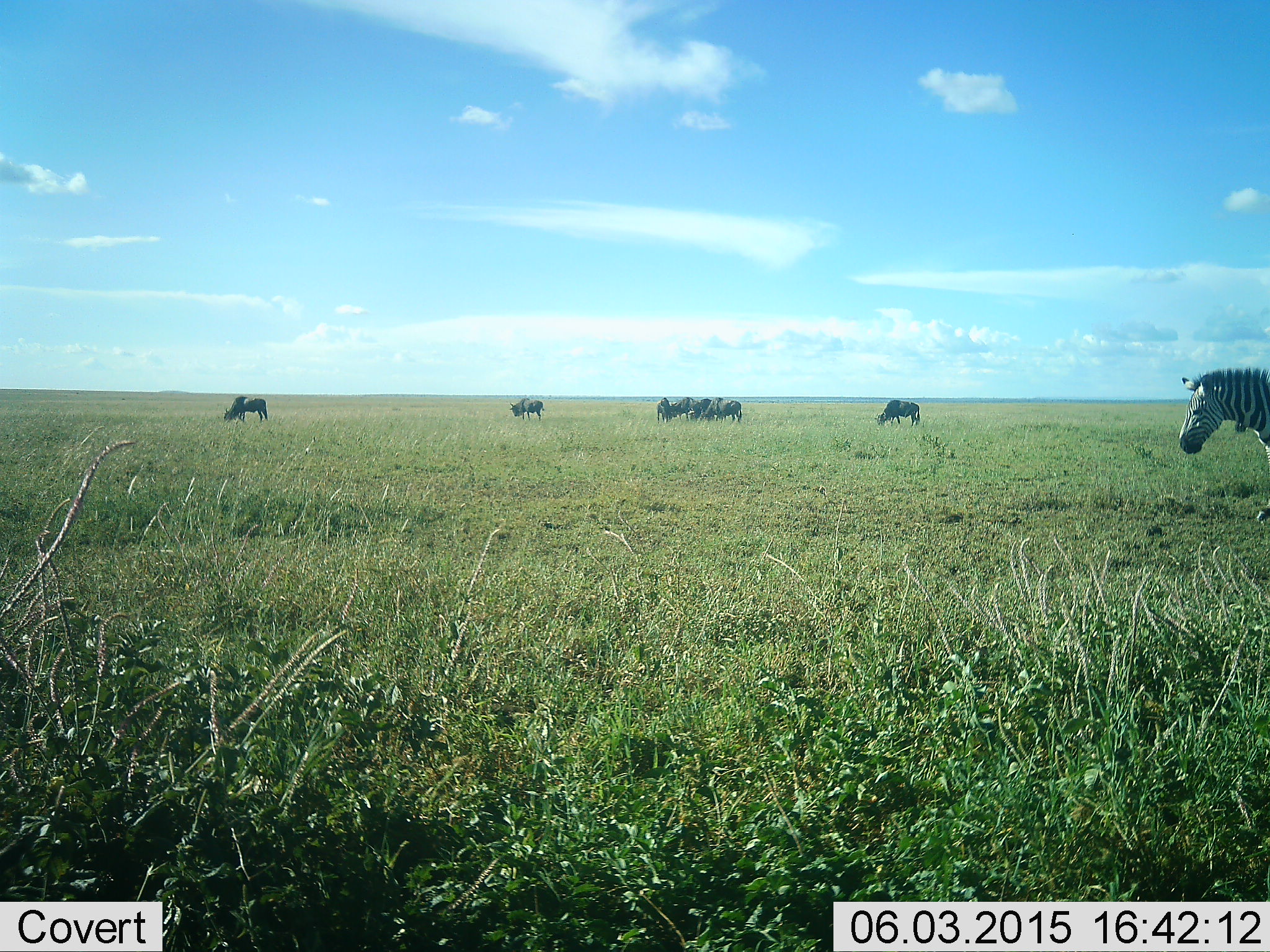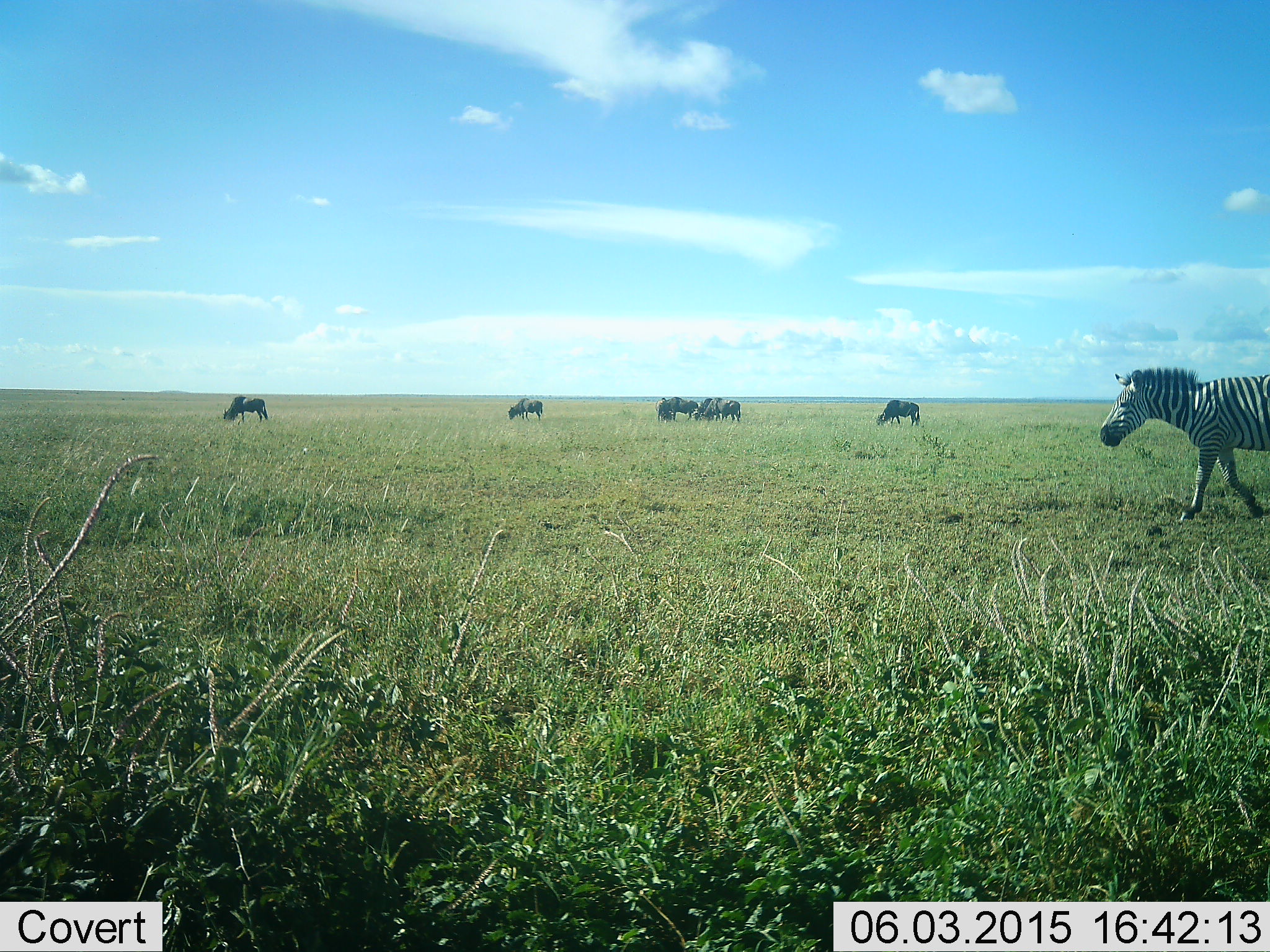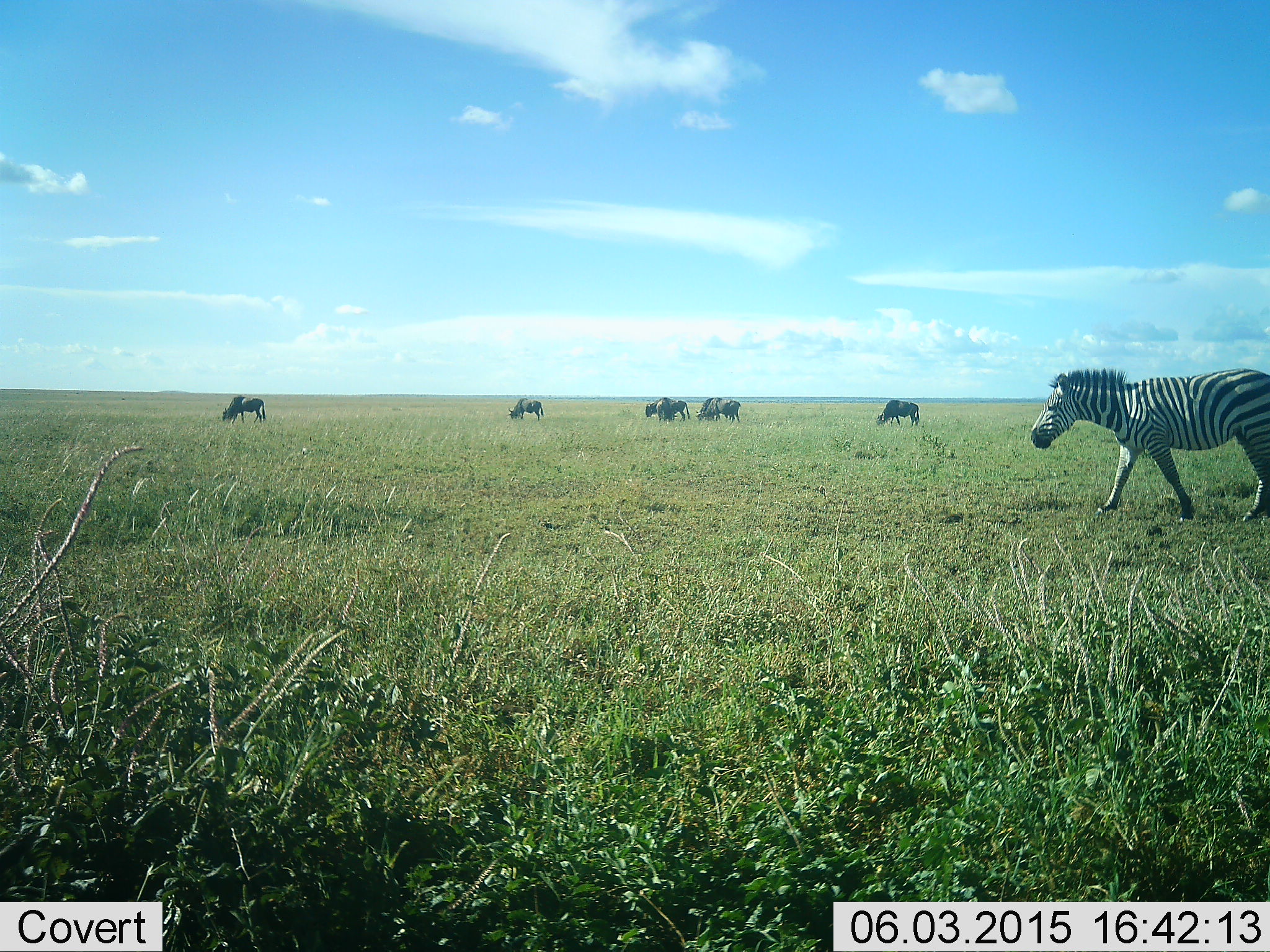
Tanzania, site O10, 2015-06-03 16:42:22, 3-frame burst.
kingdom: Animalia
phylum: Chordata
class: Mammalia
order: Artiodactyla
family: Bovidae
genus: Connochaetes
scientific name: Connochaetes taurinus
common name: blue wildebeest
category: wildebeest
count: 6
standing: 27%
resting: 0%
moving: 27%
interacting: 0%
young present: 0%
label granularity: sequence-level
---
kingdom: Animalia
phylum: Chordata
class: Mammalia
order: Perissodactyla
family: Equidae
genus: Equus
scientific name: Equus quagga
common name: plains zebra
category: zebra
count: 1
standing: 0%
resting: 0%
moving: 100%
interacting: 0%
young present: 0%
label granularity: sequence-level